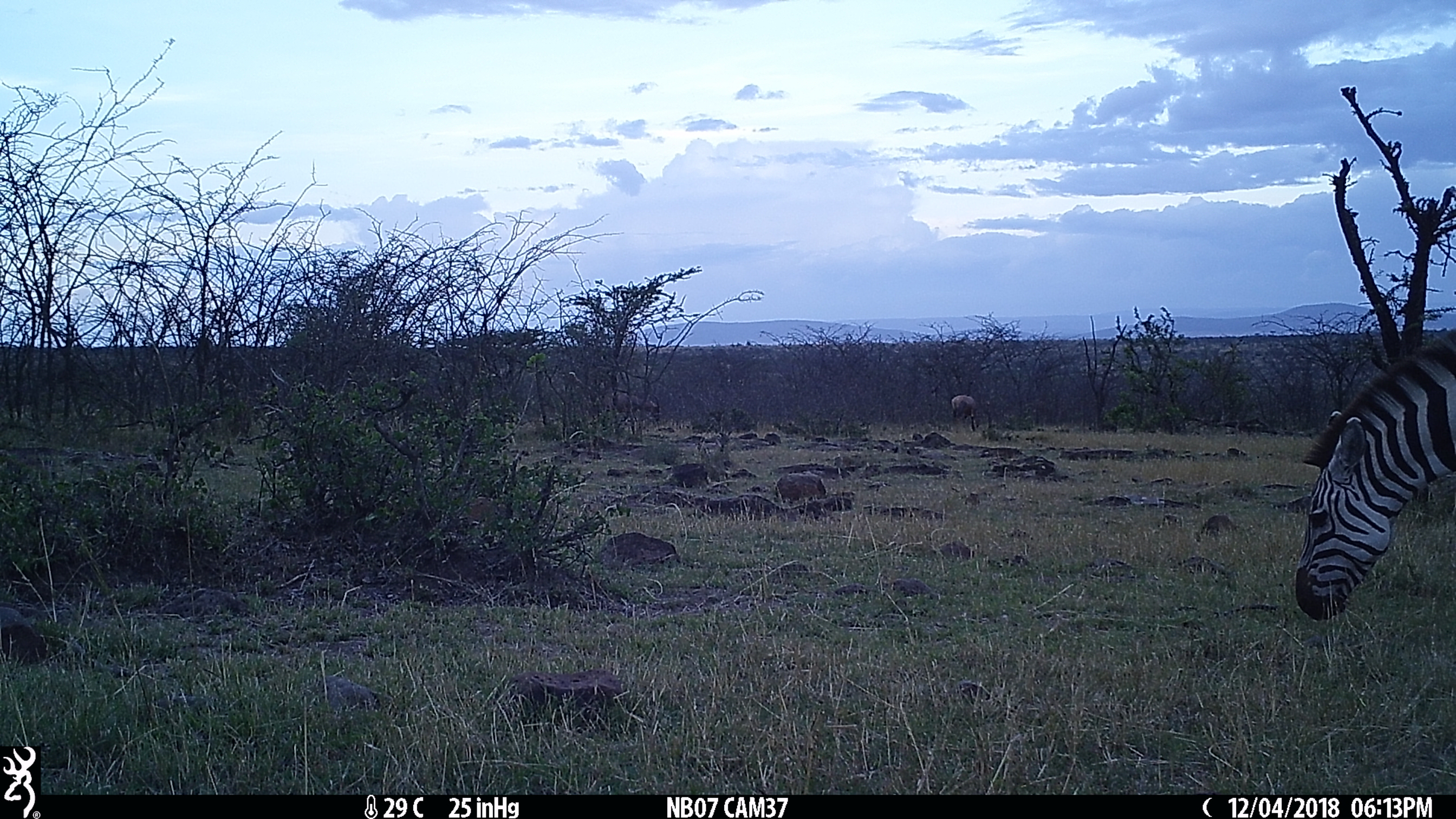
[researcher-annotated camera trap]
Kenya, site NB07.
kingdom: Animalia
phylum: Chordata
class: Mammalia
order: Perissodactyla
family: Equidae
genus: Equus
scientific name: Equus quagga burchellii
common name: burchell's zebra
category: zebra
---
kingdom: Animalia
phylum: Chordata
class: Mammalia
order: Artiodactyla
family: Bovidae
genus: Damaliscus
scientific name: Damaliscus lunatus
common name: topi